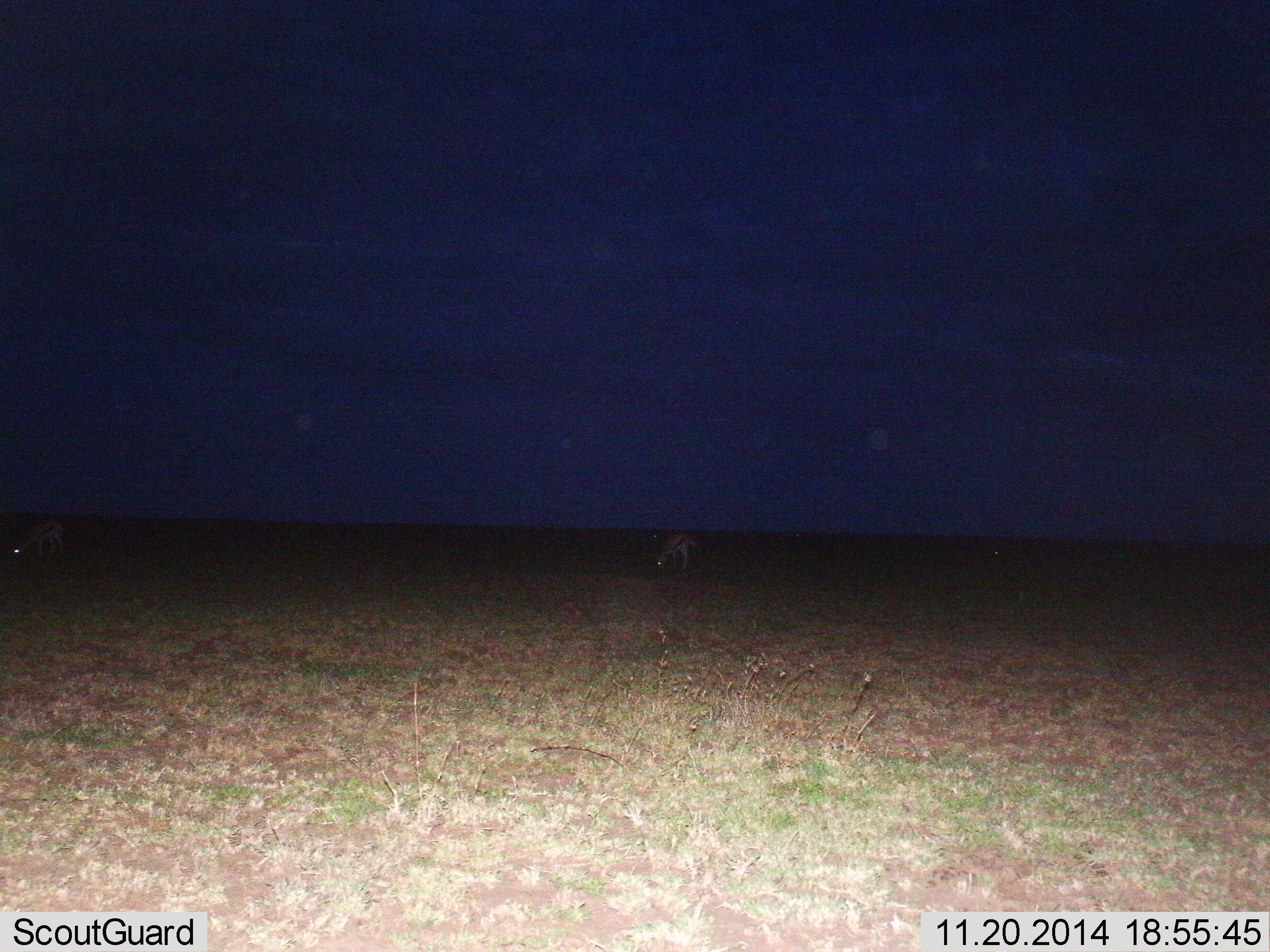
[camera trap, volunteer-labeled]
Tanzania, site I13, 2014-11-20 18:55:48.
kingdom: Animalia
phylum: Chordata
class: Mammalia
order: Artiodactyla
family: Bovidae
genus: Eudorcas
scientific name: Eudorcas thomsonii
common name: thomson's gazelle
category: gazellethomsons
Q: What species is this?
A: Gazellethomsons (thomson's gazelle) (Eudorcas thomsonii).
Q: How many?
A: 2.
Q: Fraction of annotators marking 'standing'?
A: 38%.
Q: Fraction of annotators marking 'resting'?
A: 0%.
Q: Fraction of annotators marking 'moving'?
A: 0%.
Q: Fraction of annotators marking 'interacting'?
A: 0%.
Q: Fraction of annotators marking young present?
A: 0%.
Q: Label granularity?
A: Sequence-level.